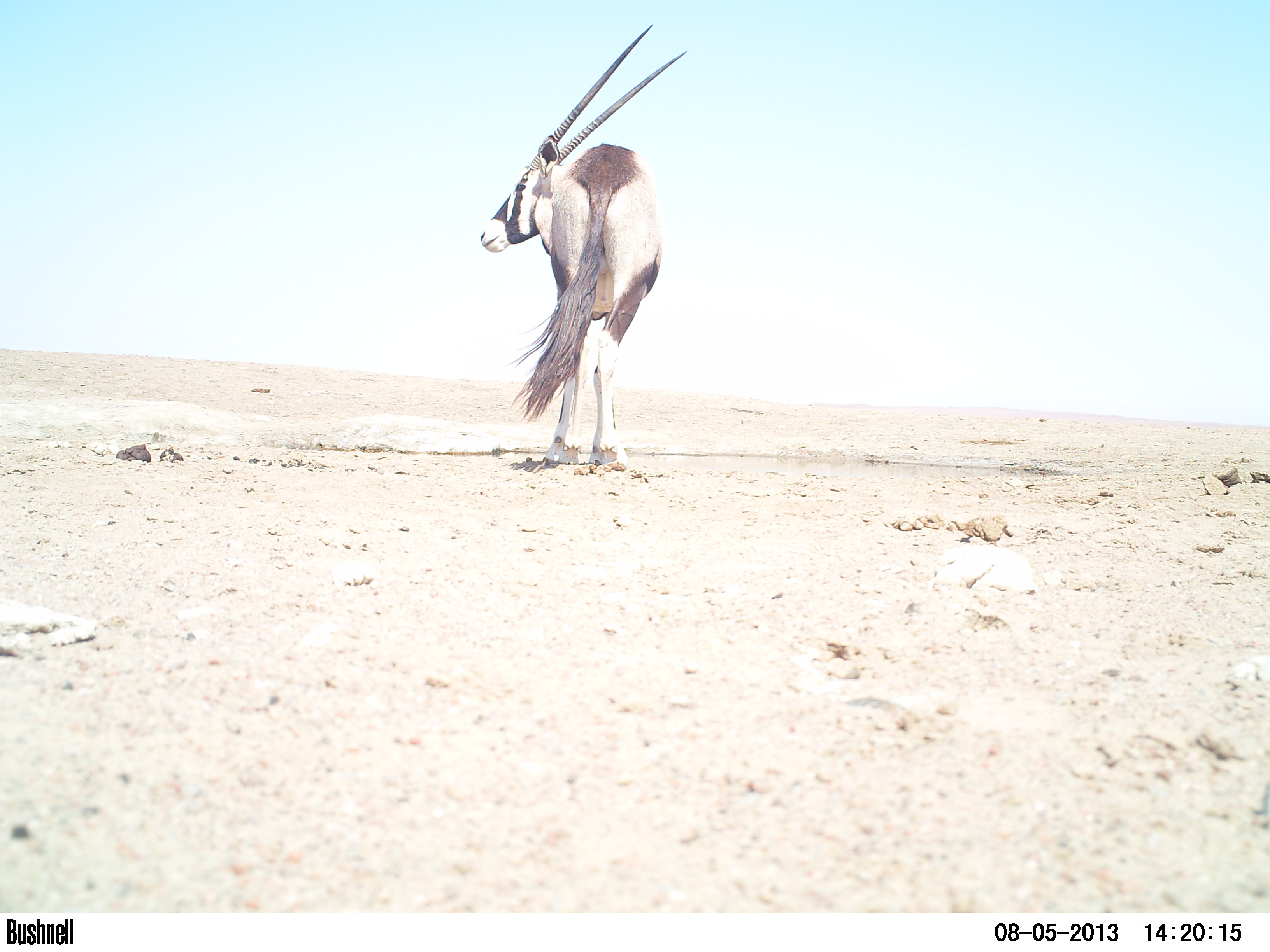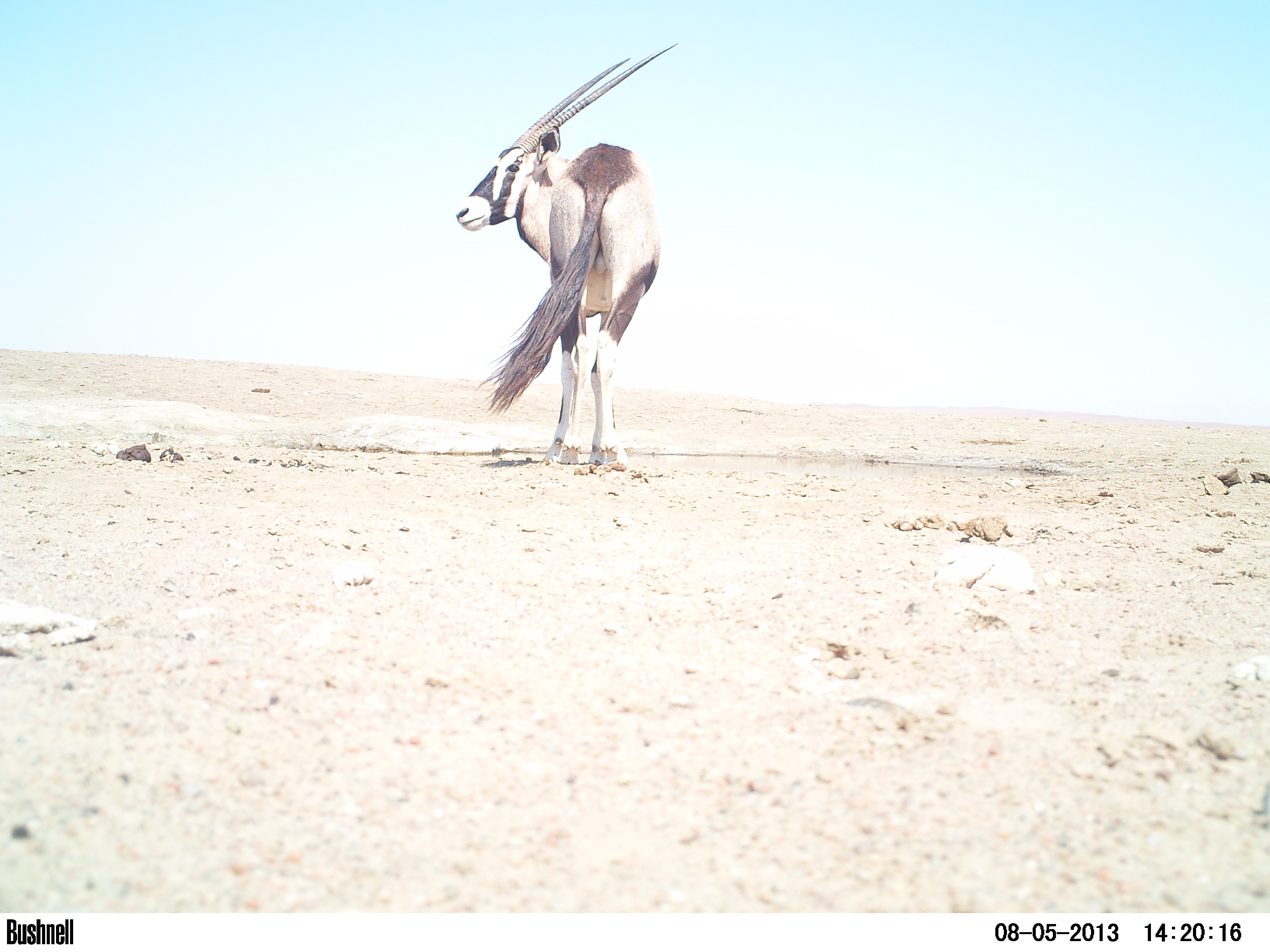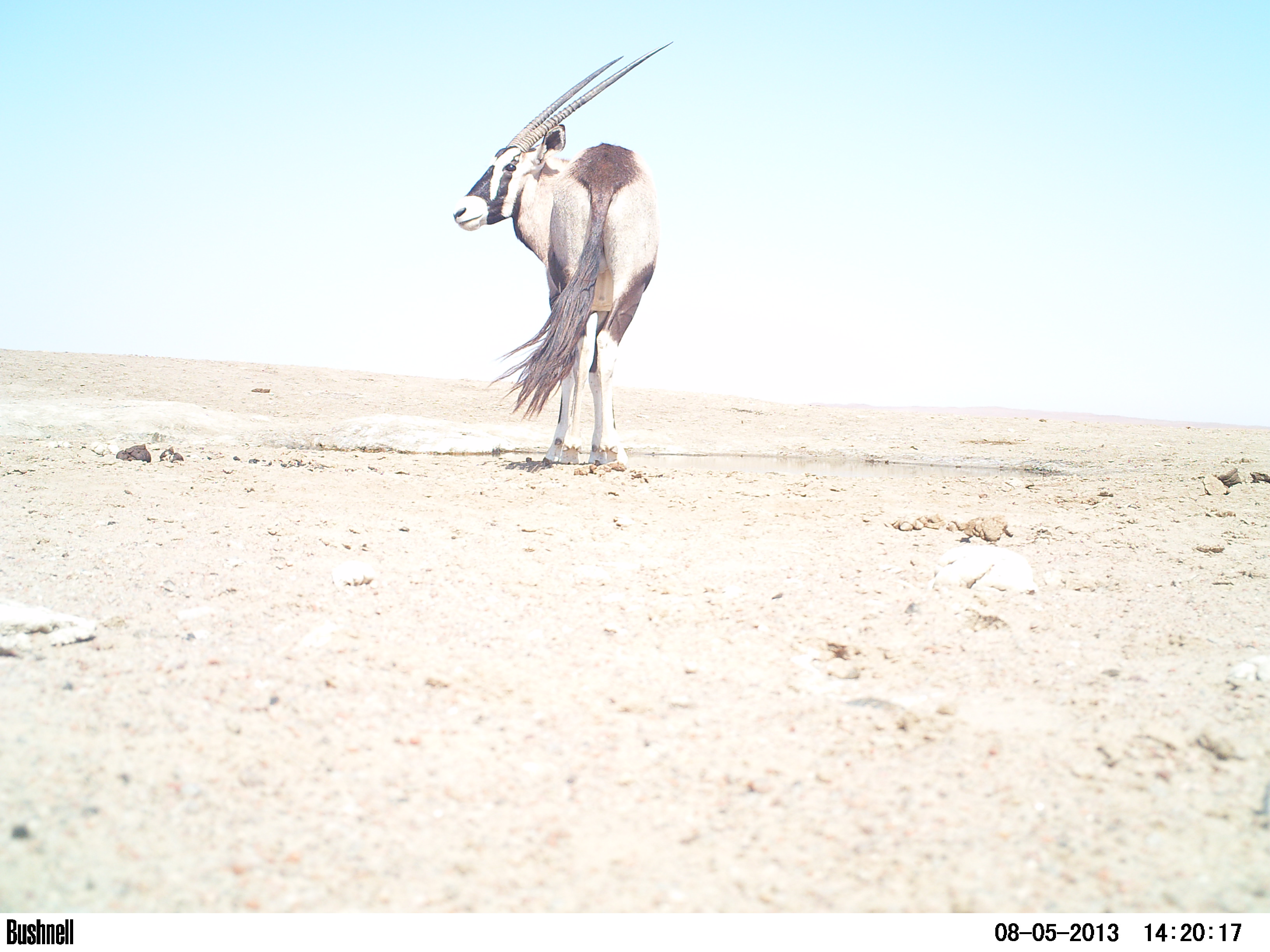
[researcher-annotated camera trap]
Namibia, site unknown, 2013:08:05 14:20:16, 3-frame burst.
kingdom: Animalia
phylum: Chordata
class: Mammalia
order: Artiodactyla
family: Bovidae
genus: Oryx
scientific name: Oryx gazella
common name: gemsbok